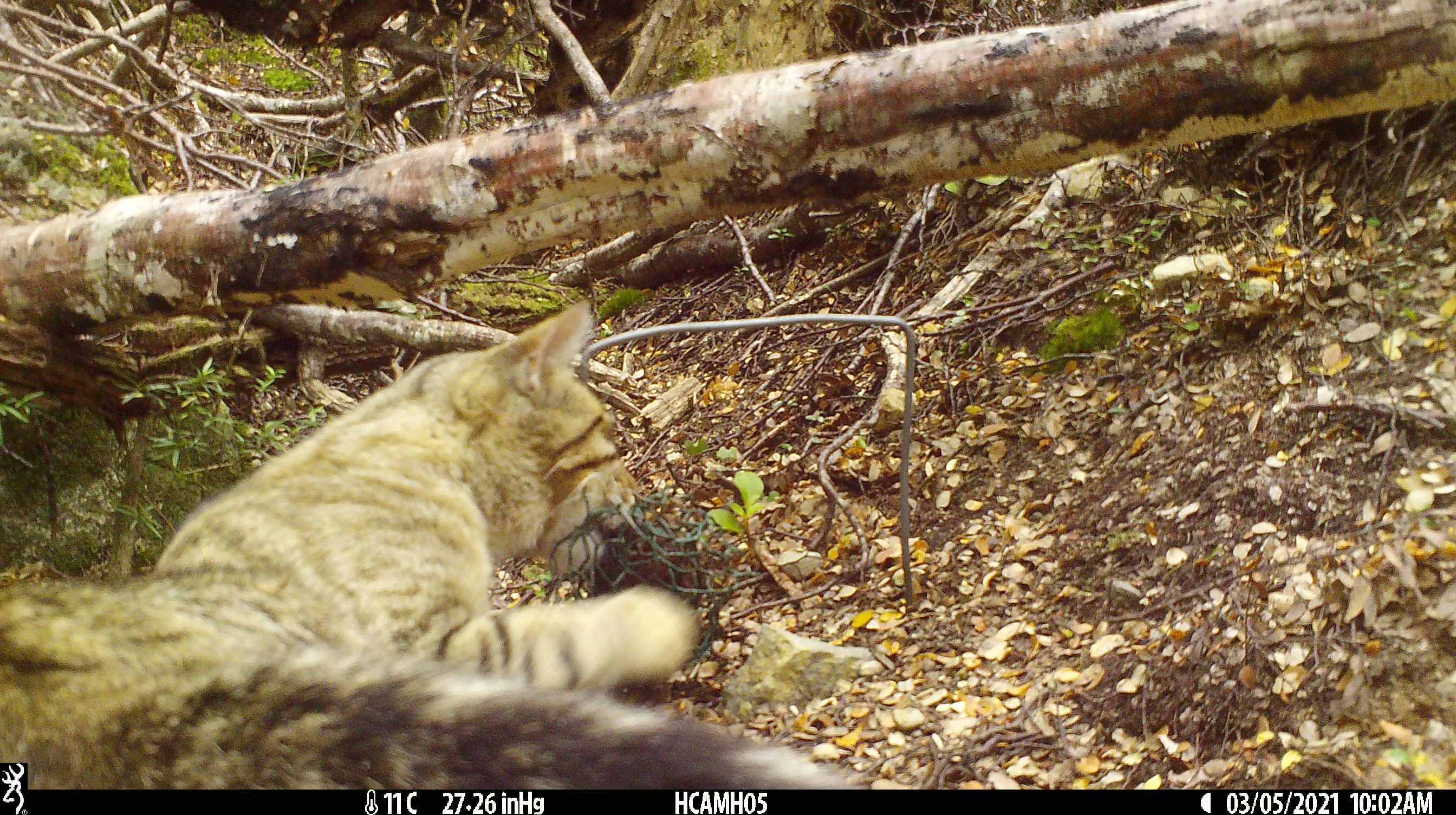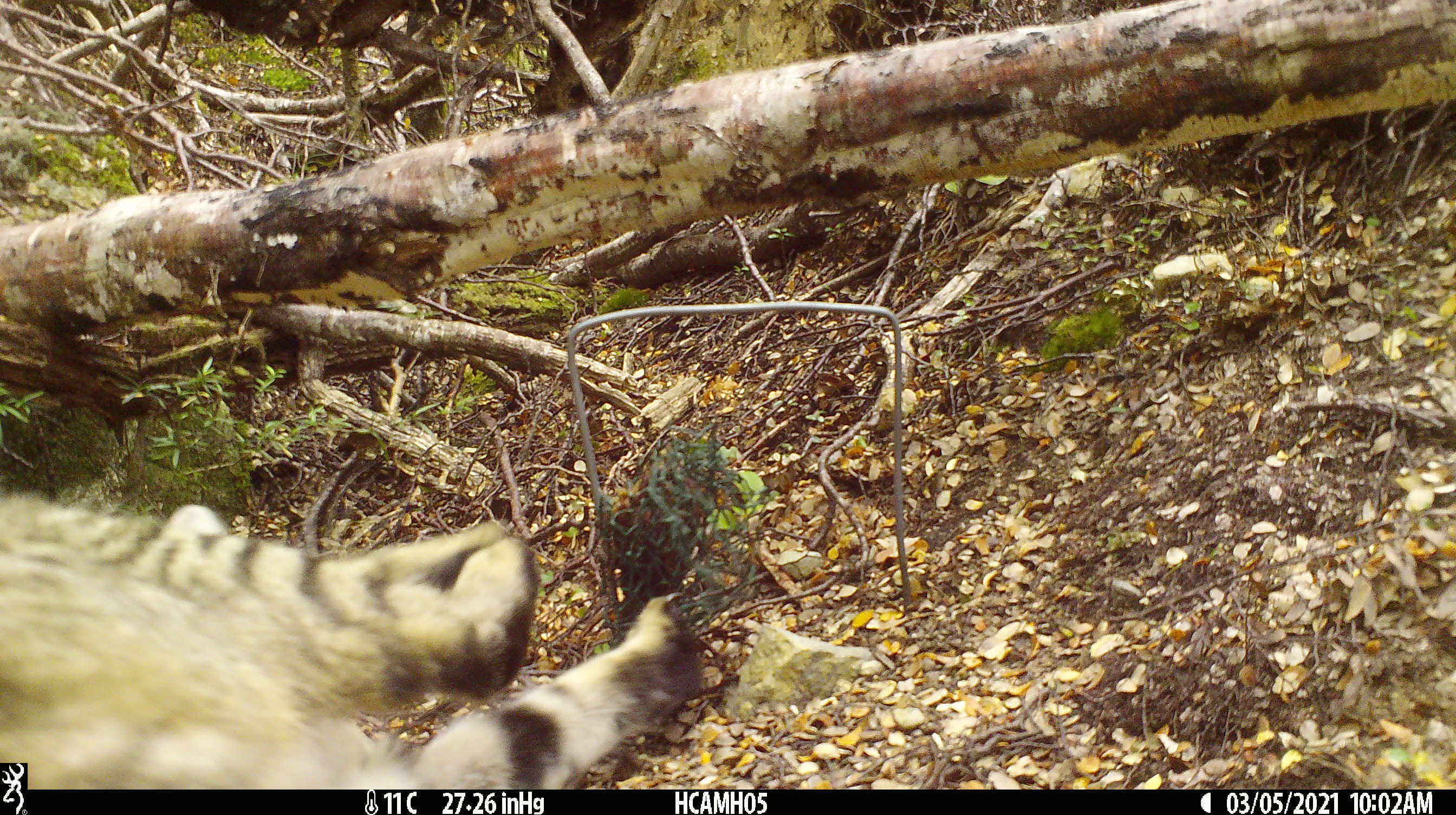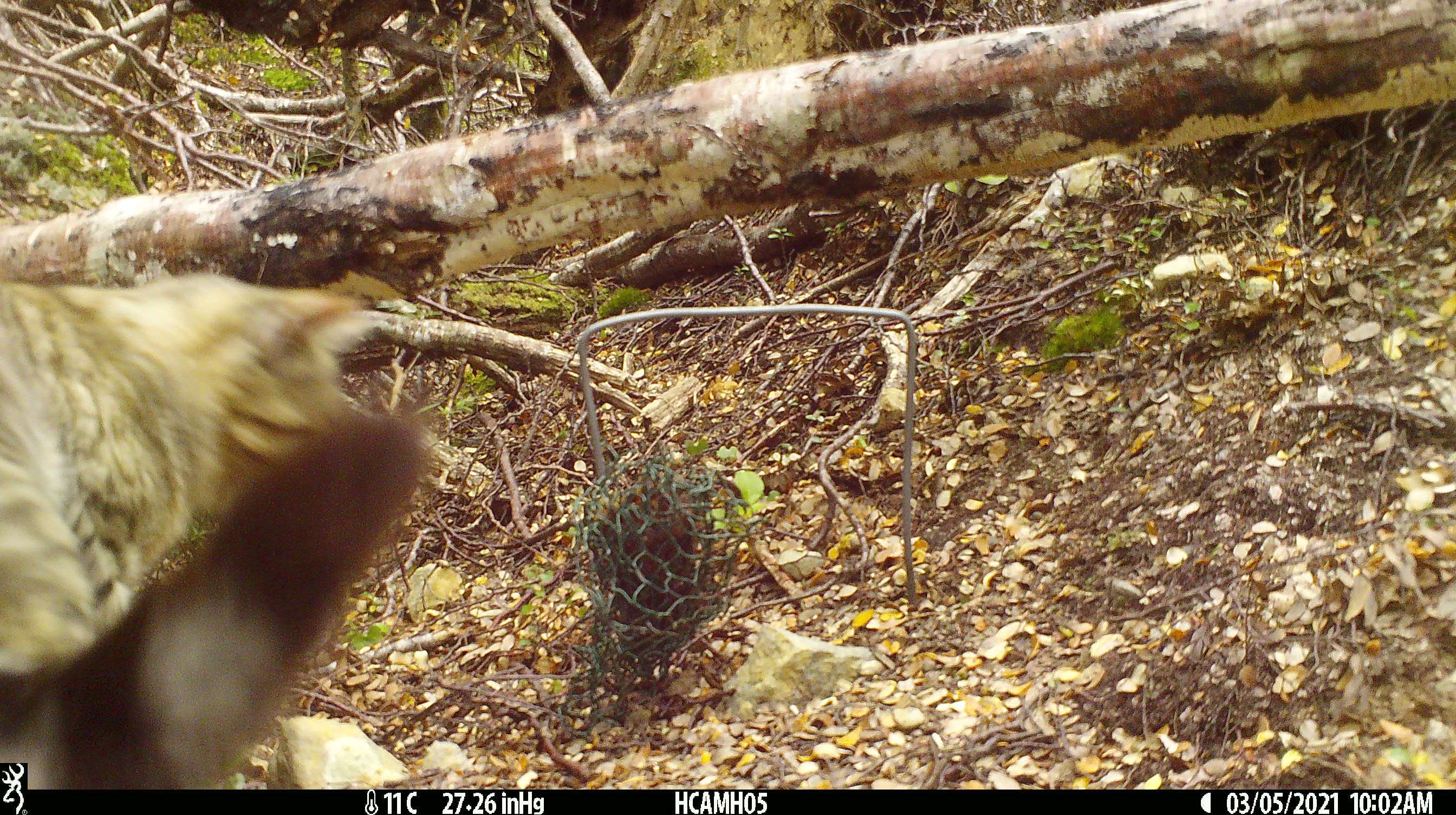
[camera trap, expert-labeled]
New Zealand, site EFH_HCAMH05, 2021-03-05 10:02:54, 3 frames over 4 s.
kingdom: Animalia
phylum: Chordata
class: Mammalia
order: Carnivora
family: Felidae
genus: Felis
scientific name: Felis catus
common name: domestic cat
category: cat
Cat (domestic cat) (Felis catus).